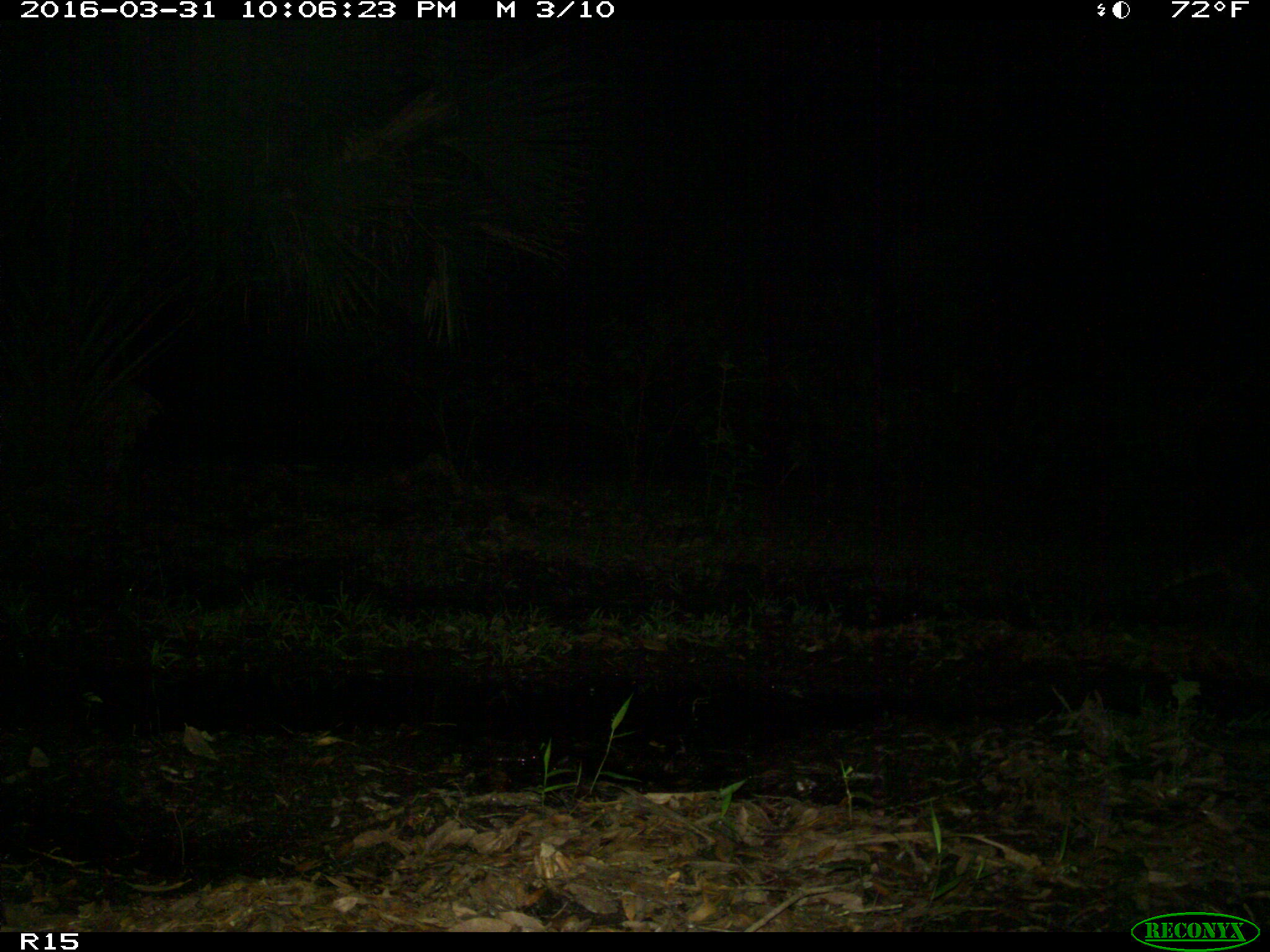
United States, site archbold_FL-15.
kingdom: Animalia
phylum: Chordata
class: Mammalia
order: Carnivora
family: Procyonidae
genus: Procyon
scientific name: Procyon lotor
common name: common raccoon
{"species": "Procyon lotor (common raccoon)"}